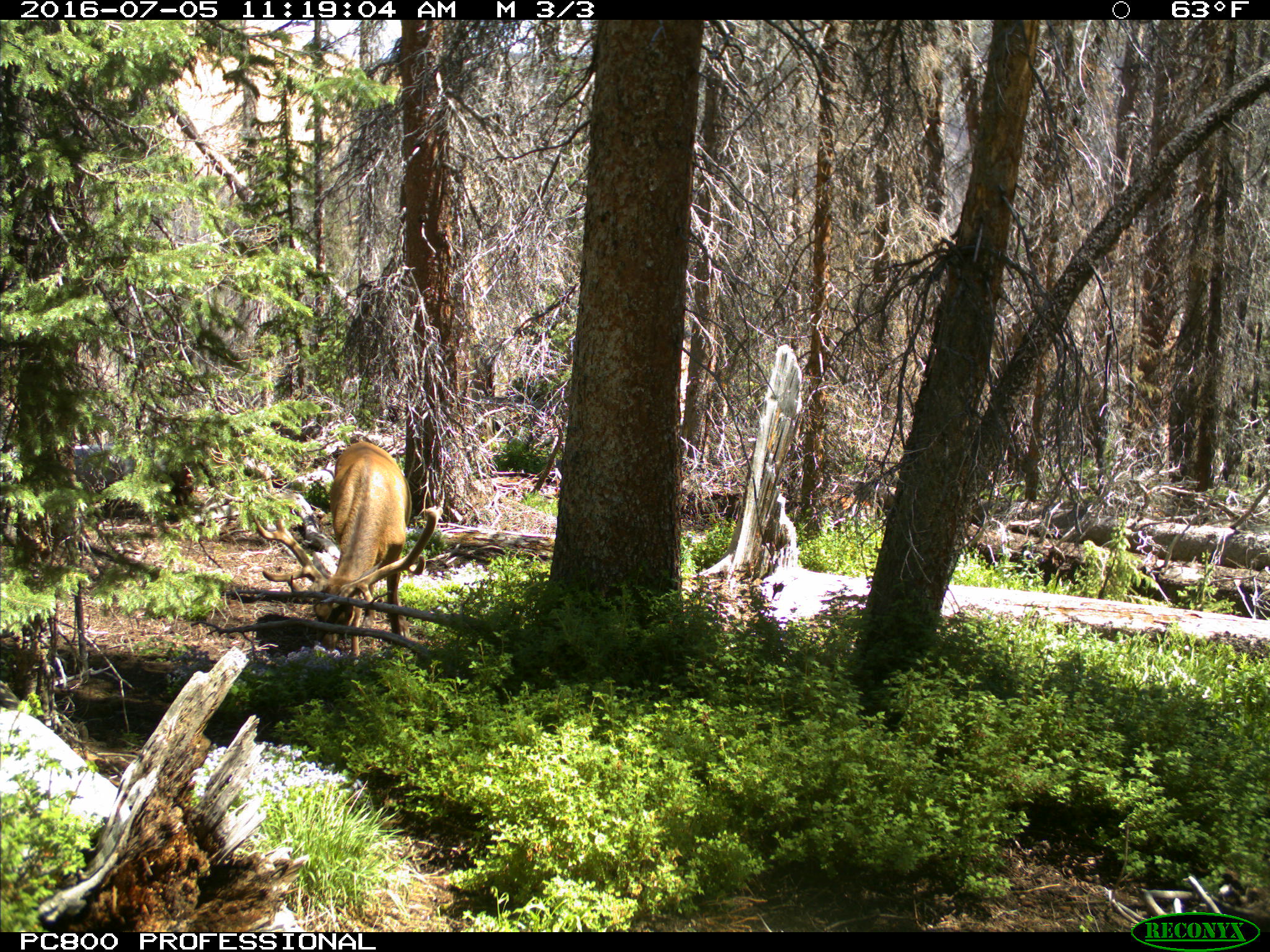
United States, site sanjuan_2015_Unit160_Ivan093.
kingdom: Animalia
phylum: Chordata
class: Mammalia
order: Artiodactyla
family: Cervidae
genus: Cervus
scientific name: Cervus elaphus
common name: red deer